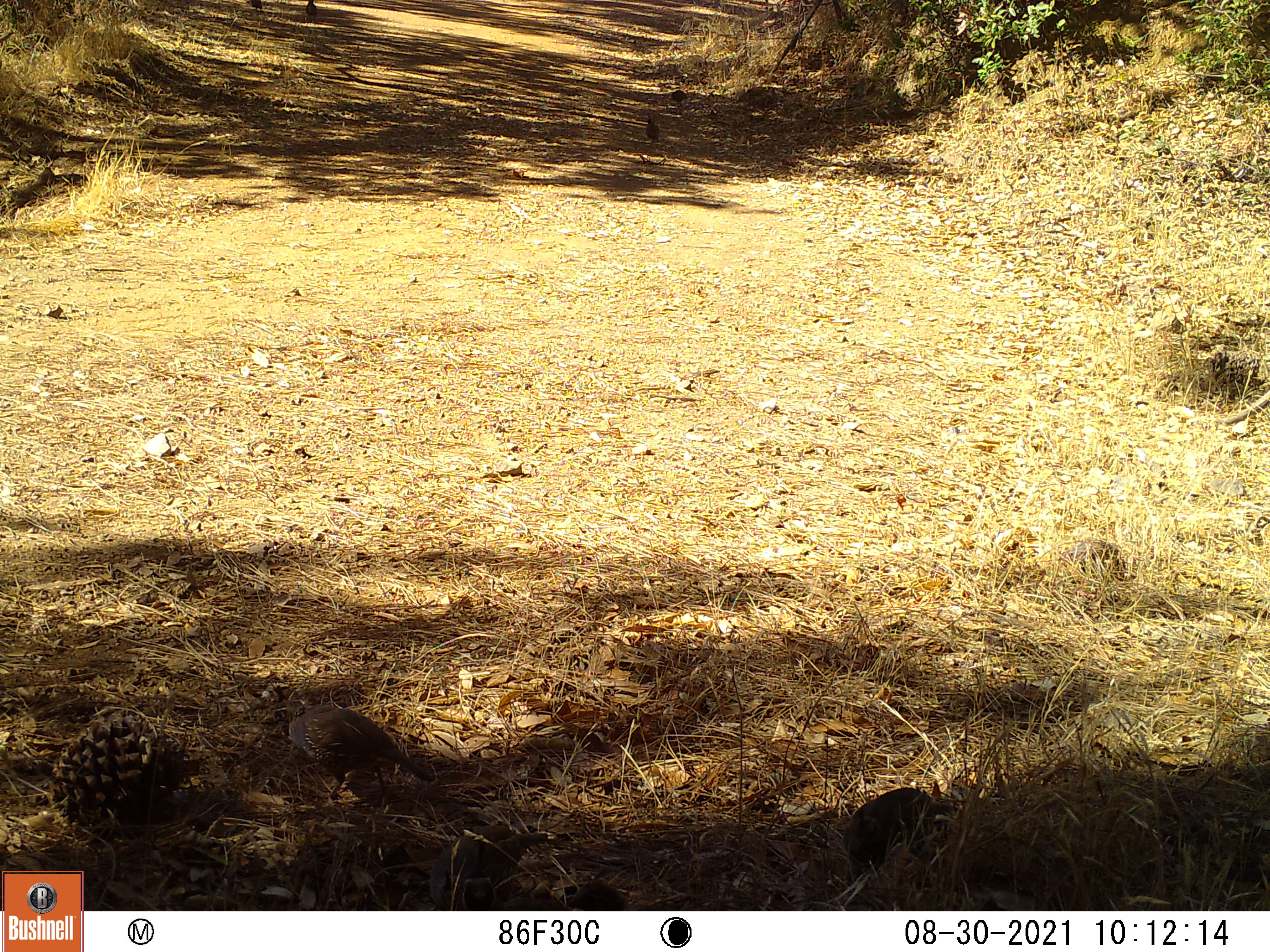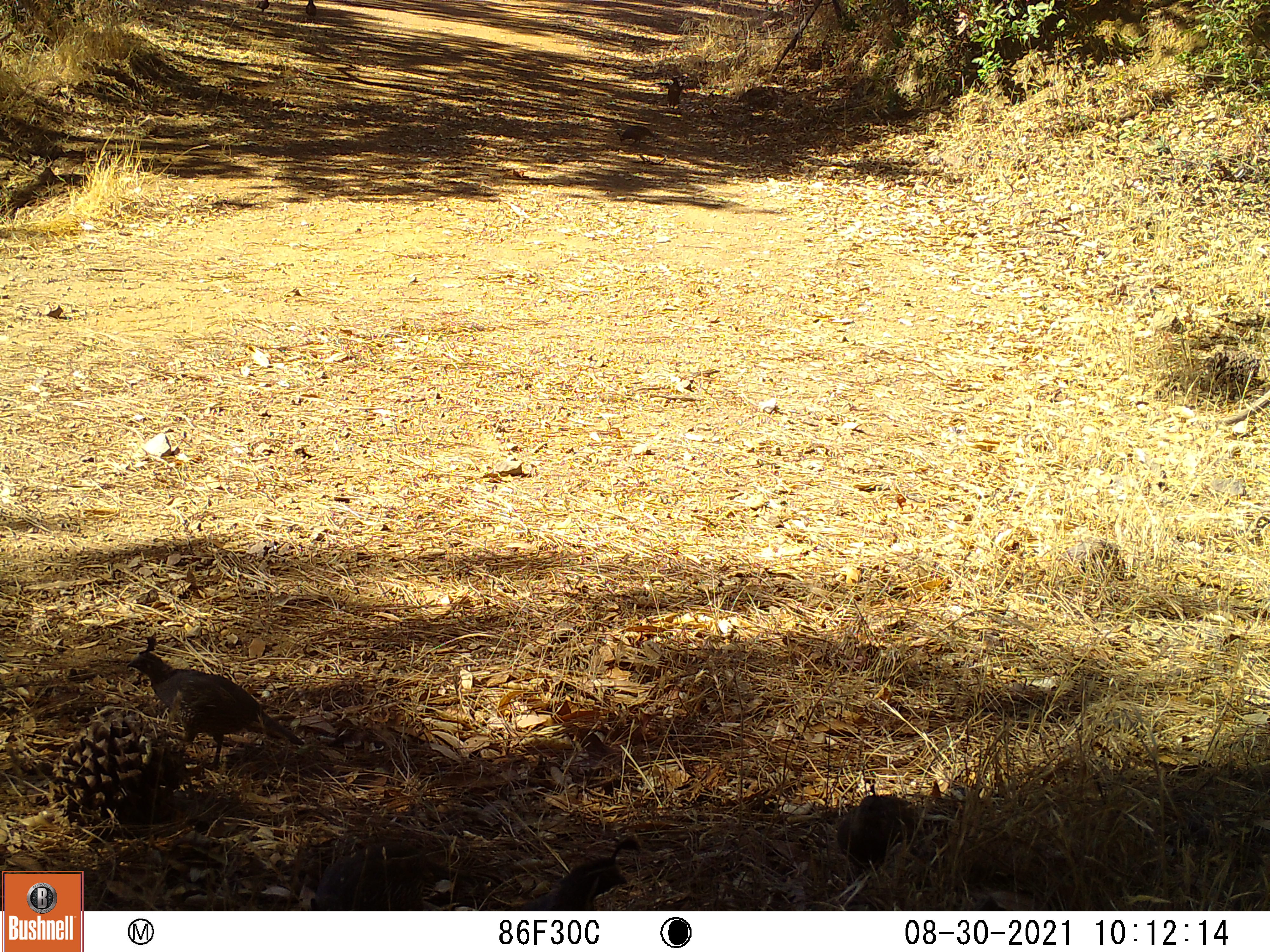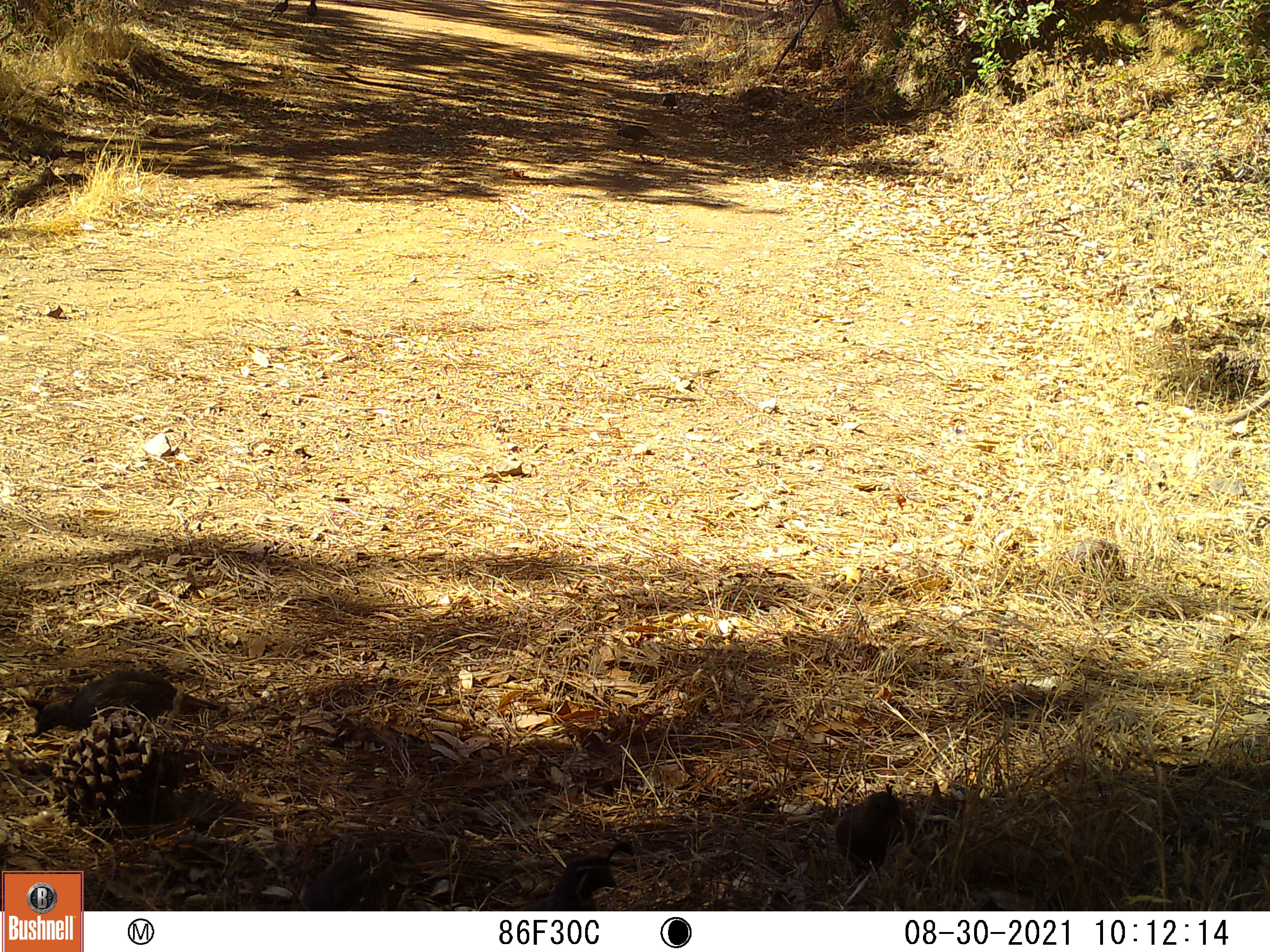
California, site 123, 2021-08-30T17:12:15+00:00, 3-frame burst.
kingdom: Animalia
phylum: Chordata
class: Aves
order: Galliformes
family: Odontophoridae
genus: Callipepla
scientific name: Callipepla californica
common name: california quail